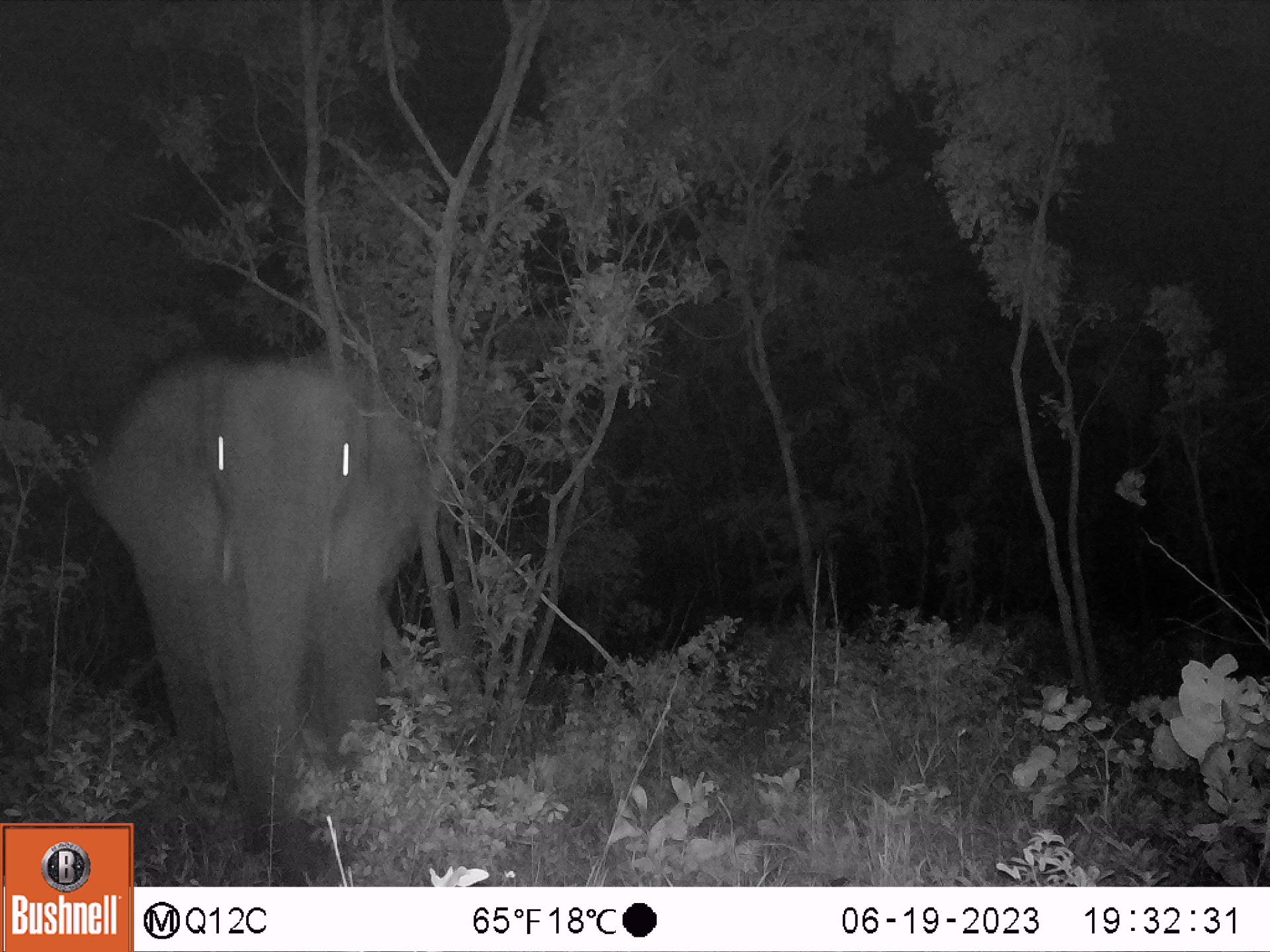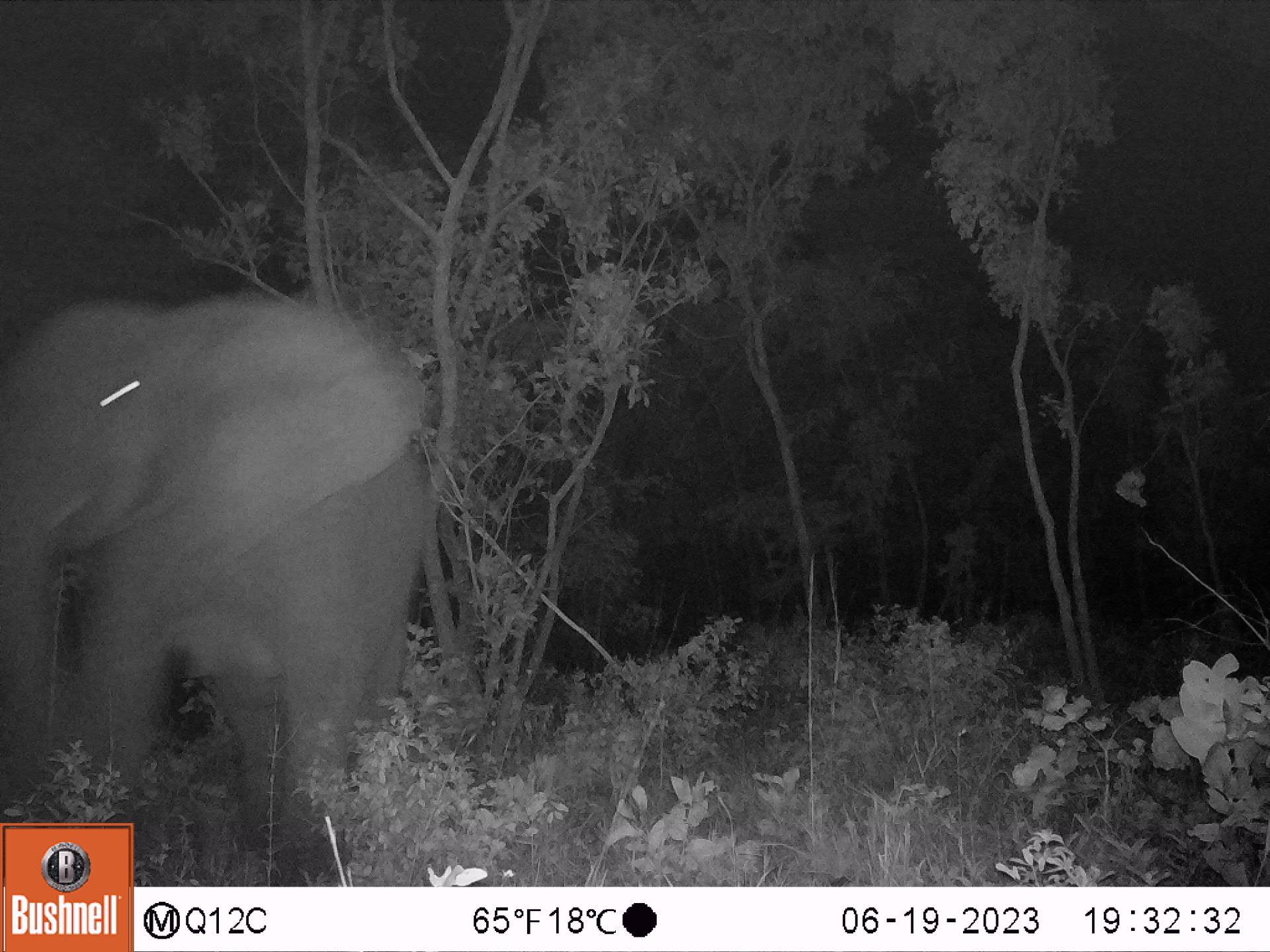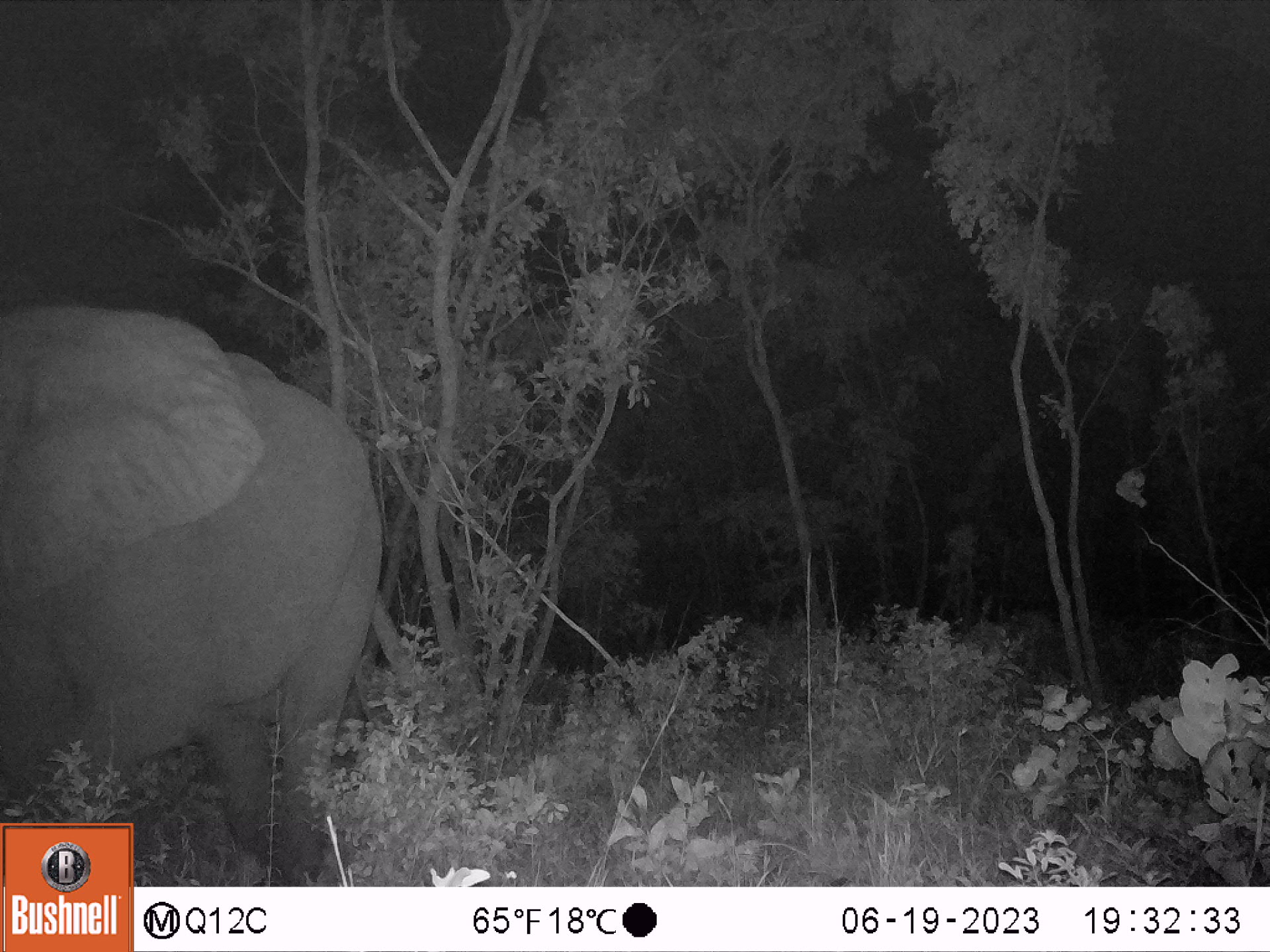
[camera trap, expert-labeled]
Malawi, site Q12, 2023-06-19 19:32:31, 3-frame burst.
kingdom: Animalia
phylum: Chordata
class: Mammalia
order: Proboscidea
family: Elephantidae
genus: Loxodonta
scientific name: Loxodonta africana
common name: african savanna elephant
African savanna elephant (Loxodonta africana), count 1.